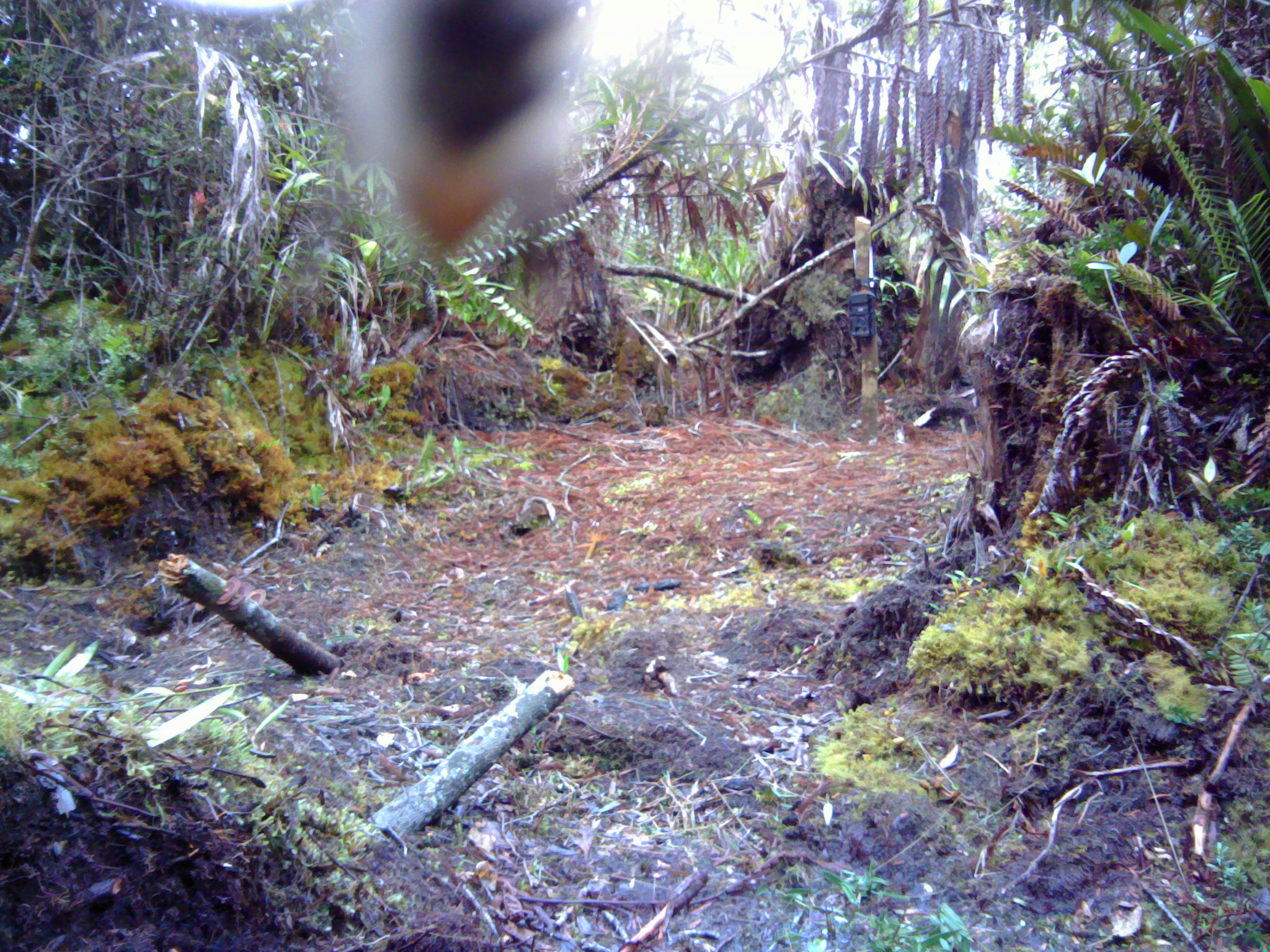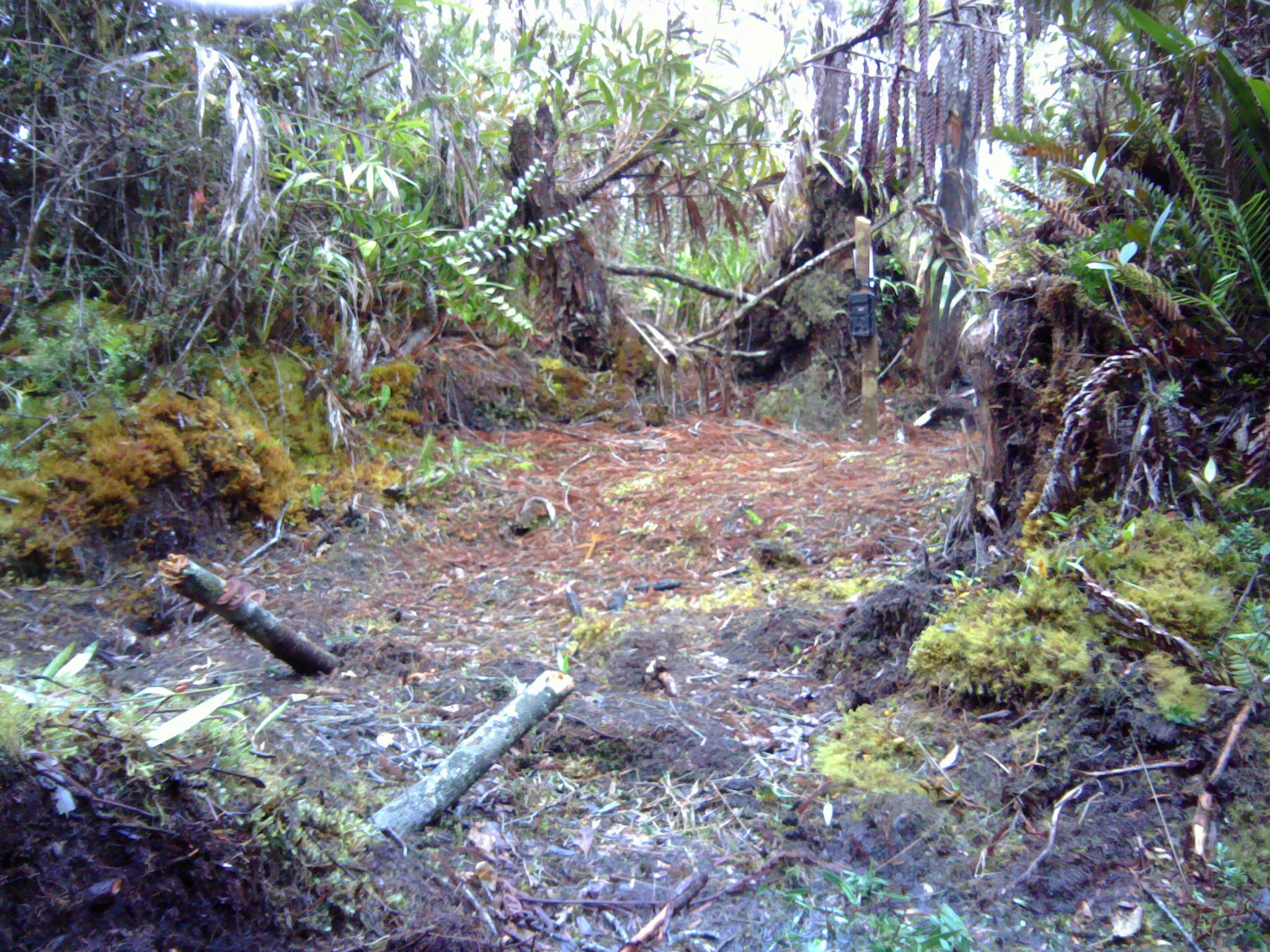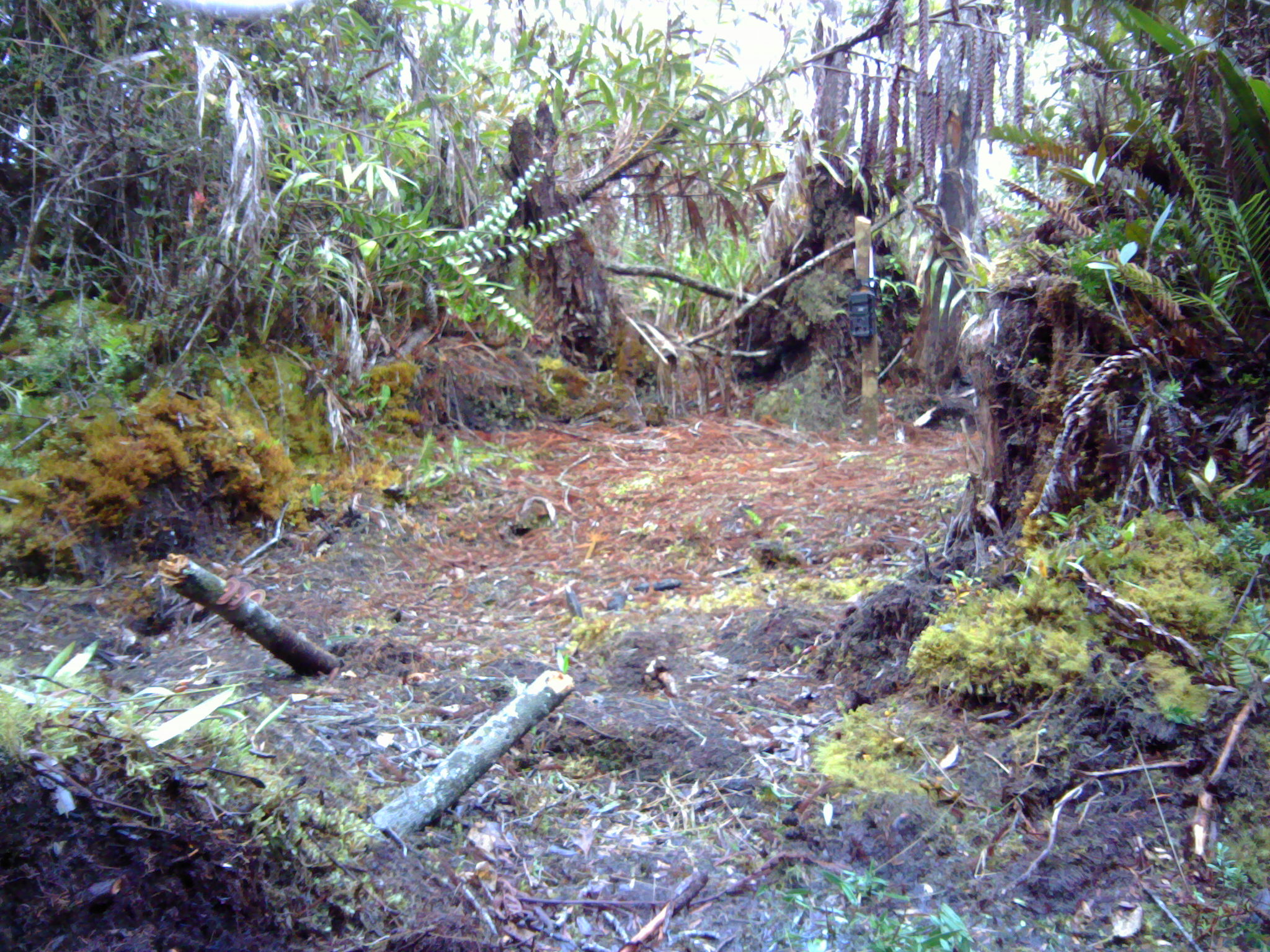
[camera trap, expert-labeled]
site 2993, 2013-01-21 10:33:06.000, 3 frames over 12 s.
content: unidentified animal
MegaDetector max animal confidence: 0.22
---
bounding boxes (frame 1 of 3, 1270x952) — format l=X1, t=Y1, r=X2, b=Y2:
unidentifiable: l=364, t=0, r=574, b=245